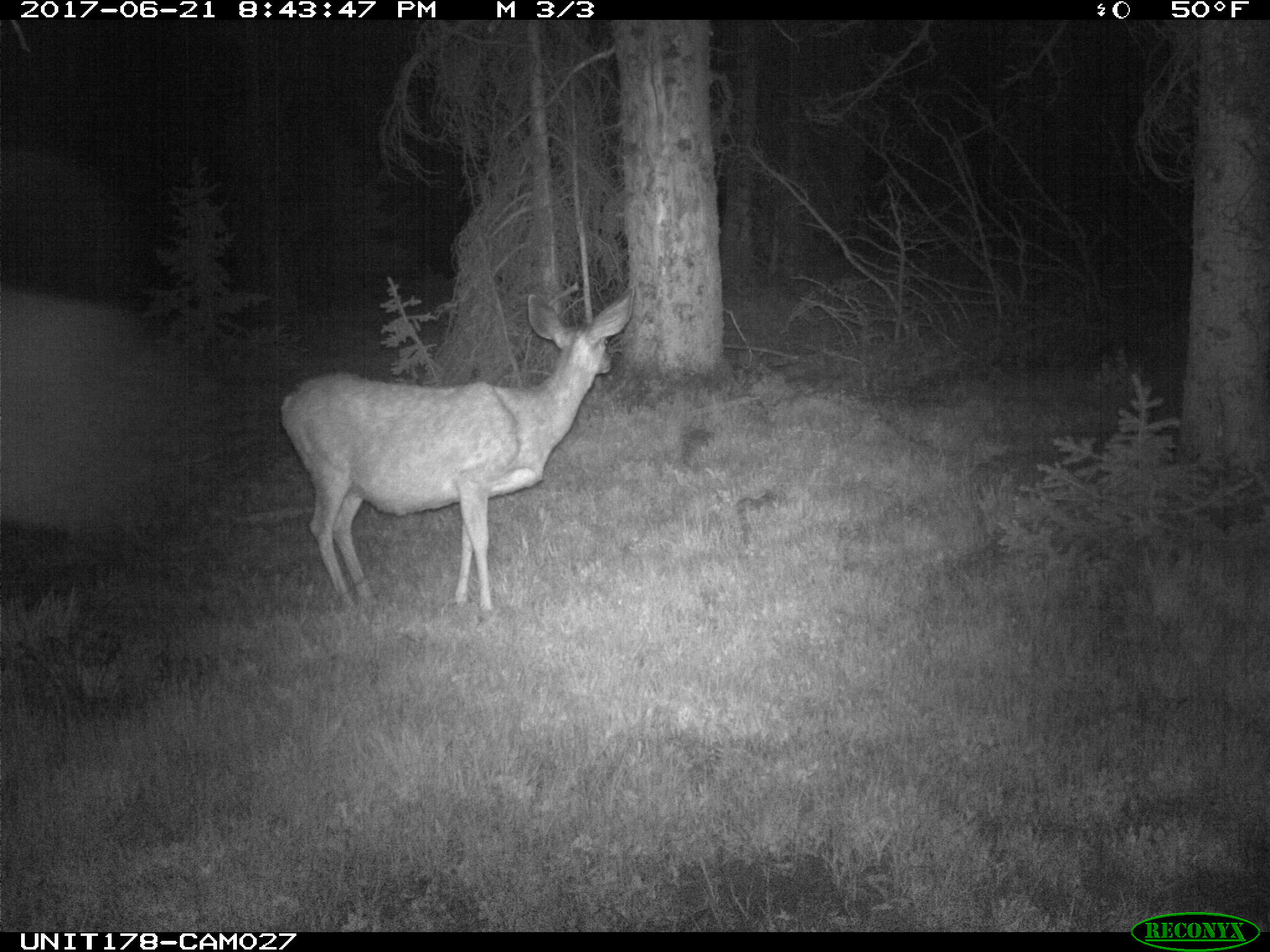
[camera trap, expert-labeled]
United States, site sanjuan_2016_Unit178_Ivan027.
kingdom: Animalia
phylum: Chordata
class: Mammalia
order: Artiodactyla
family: Cervidae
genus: Odocoileus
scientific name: Odocoileus hemionus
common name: mule deer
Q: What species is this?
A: Odocoileus hemionus (mule deer).